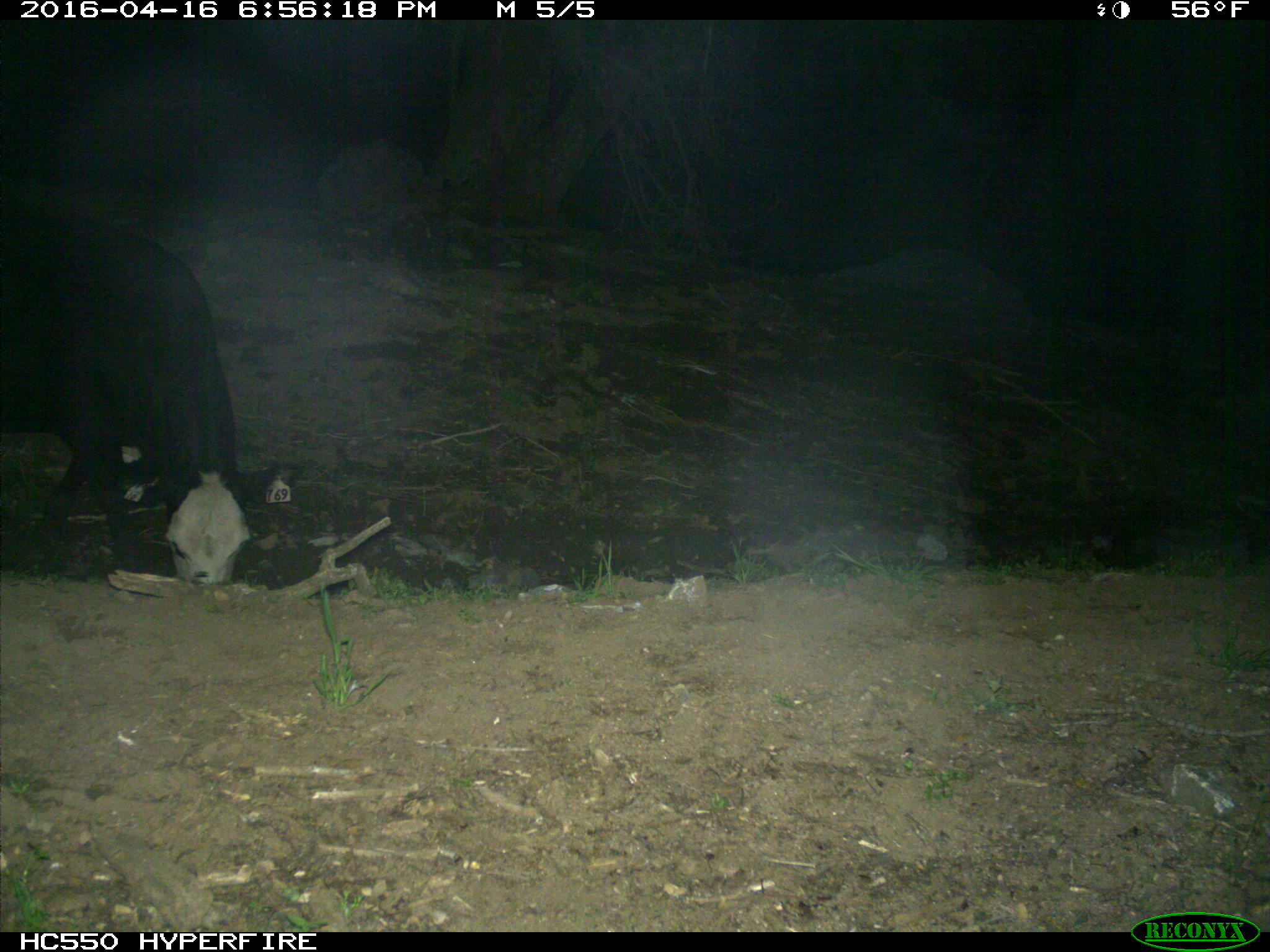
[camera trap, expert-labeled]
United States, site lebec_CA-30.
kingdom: Animalia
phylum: Chordata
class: Mammalia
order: Artiodactyla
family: Bovidae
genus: Bos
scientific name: Bos taurus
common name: domestic cow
Bos taurus (domestic cow).